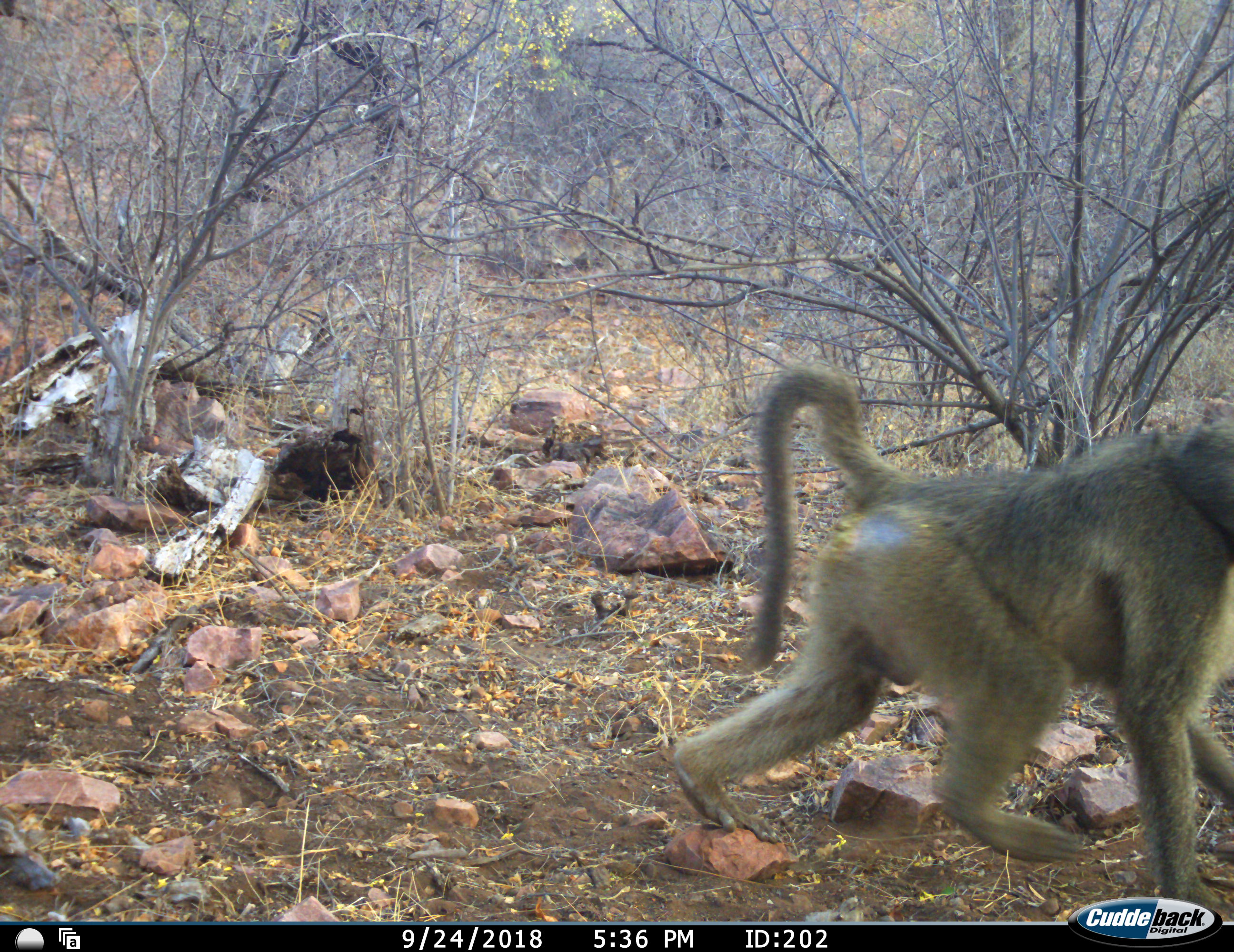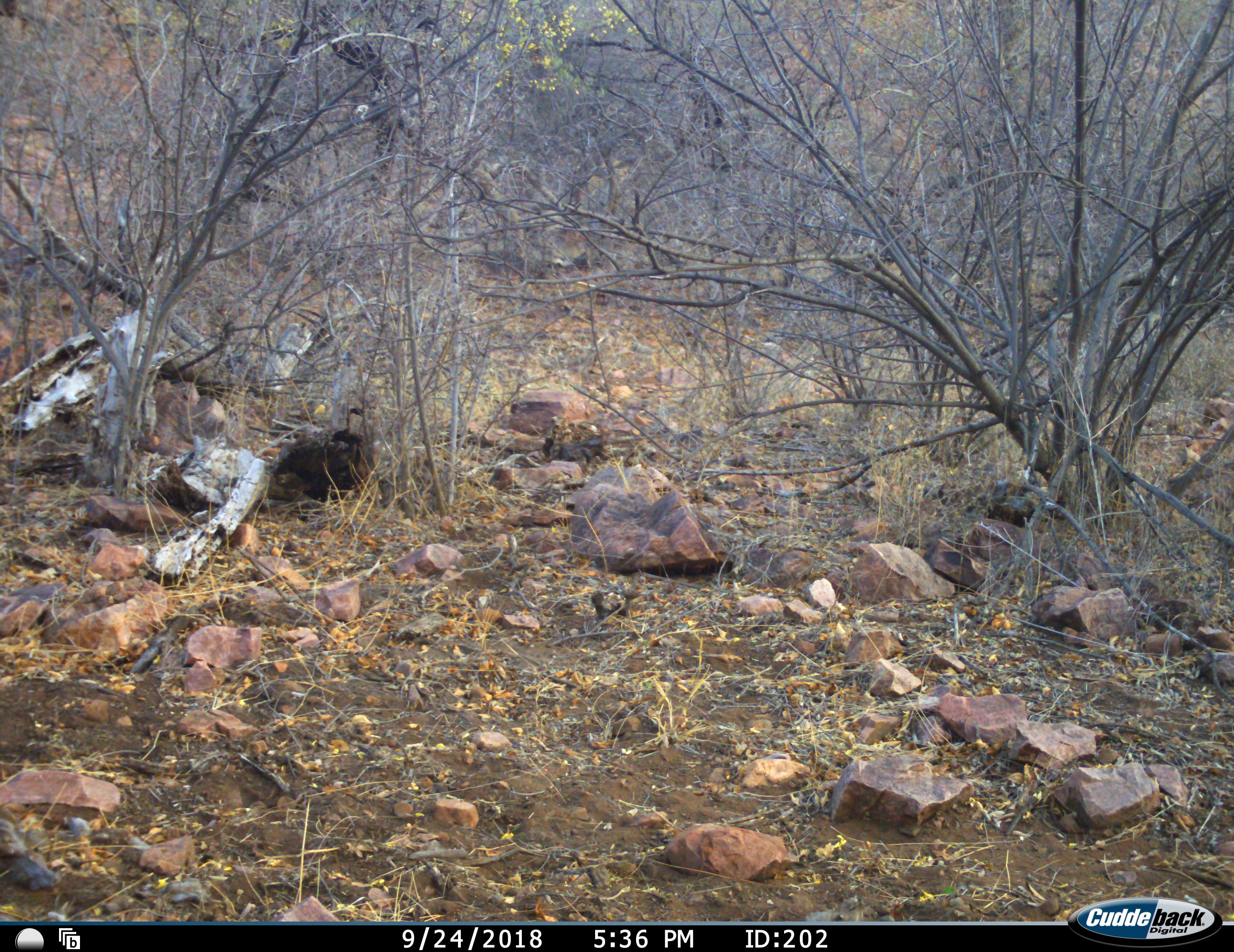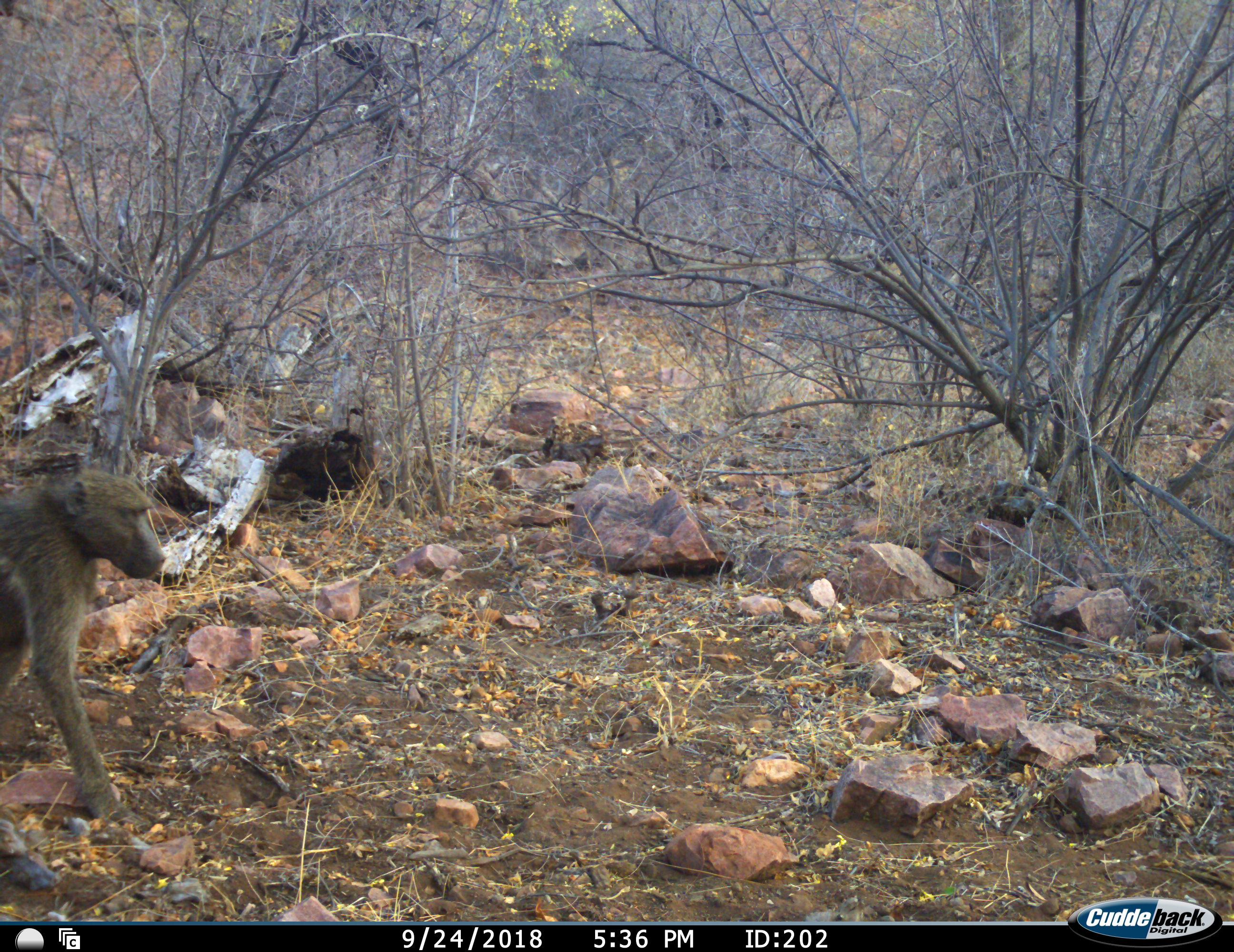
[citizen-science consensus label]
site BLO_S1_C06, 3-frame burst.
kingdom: Animalia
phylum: Chordata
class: Mammalia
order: Primates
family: Cercopithecidae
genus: Papio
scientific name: Papio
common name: baboon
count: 1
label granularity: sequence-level